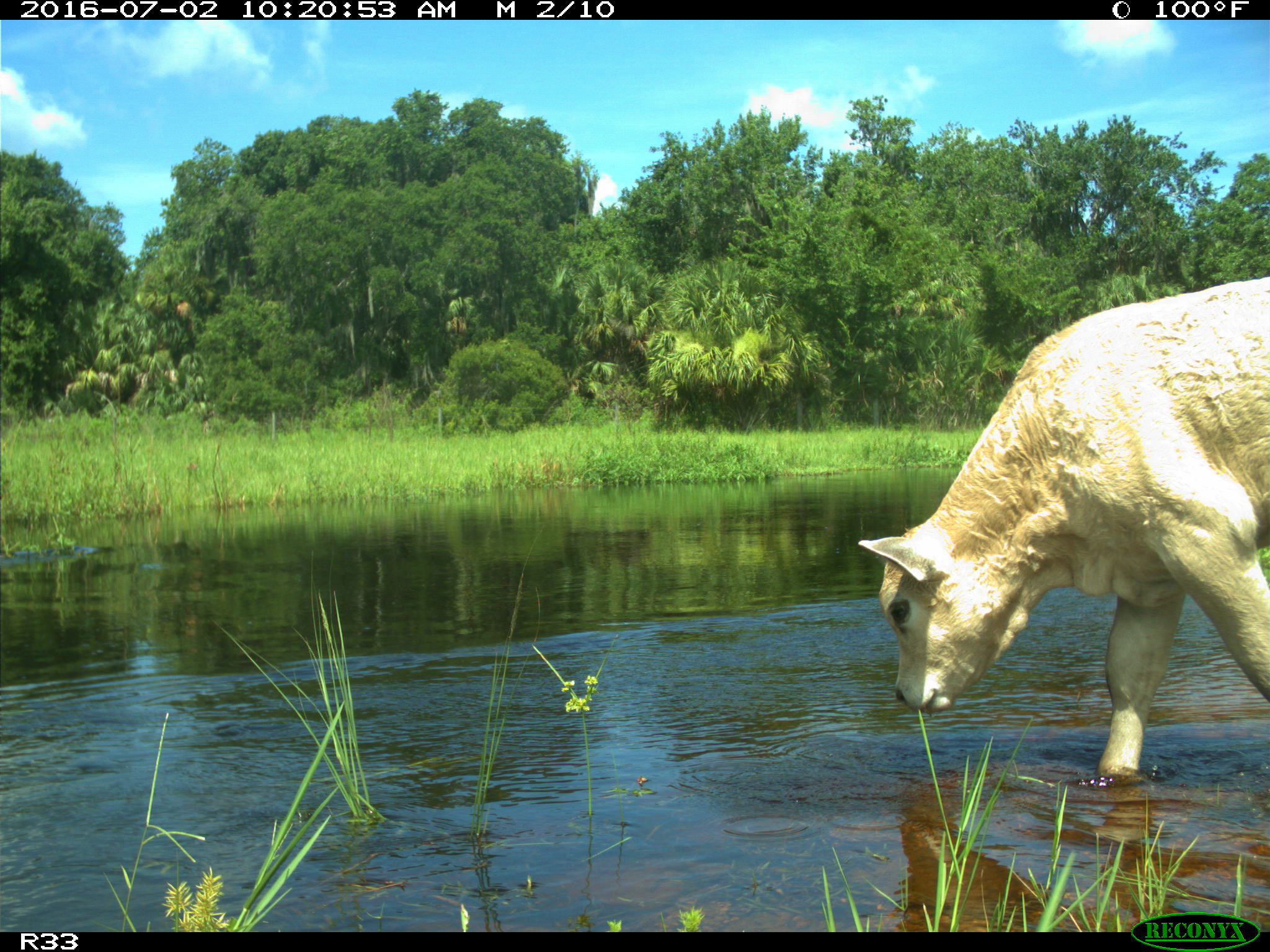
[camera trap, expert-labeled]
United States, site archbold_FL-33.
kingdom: Animalia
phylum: Chordata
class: Mammalia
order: Artiodactyla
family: Bovidae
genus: Bos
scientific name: Bos taurus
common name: domestic cow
Bos taurus (domestic cow).